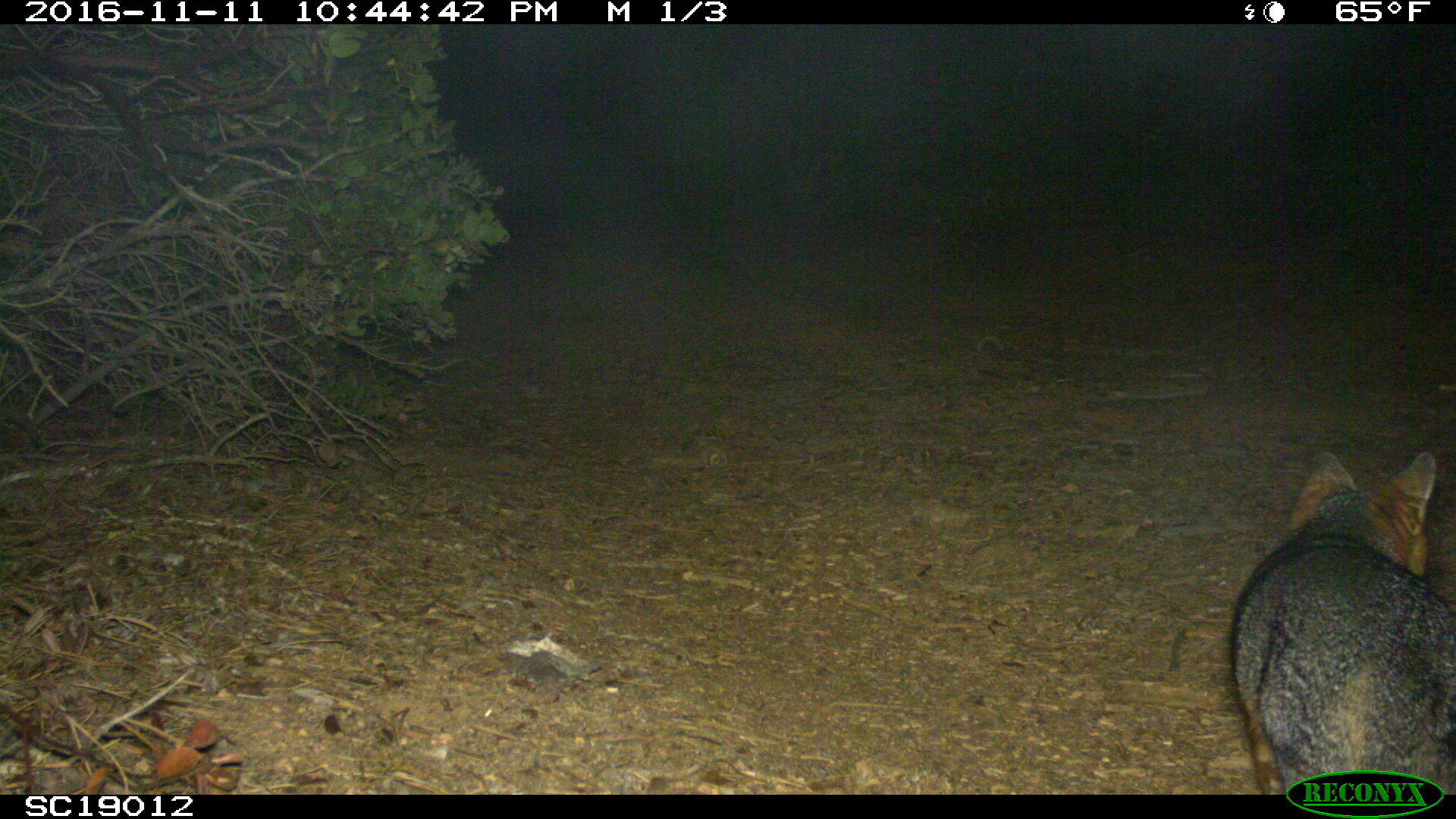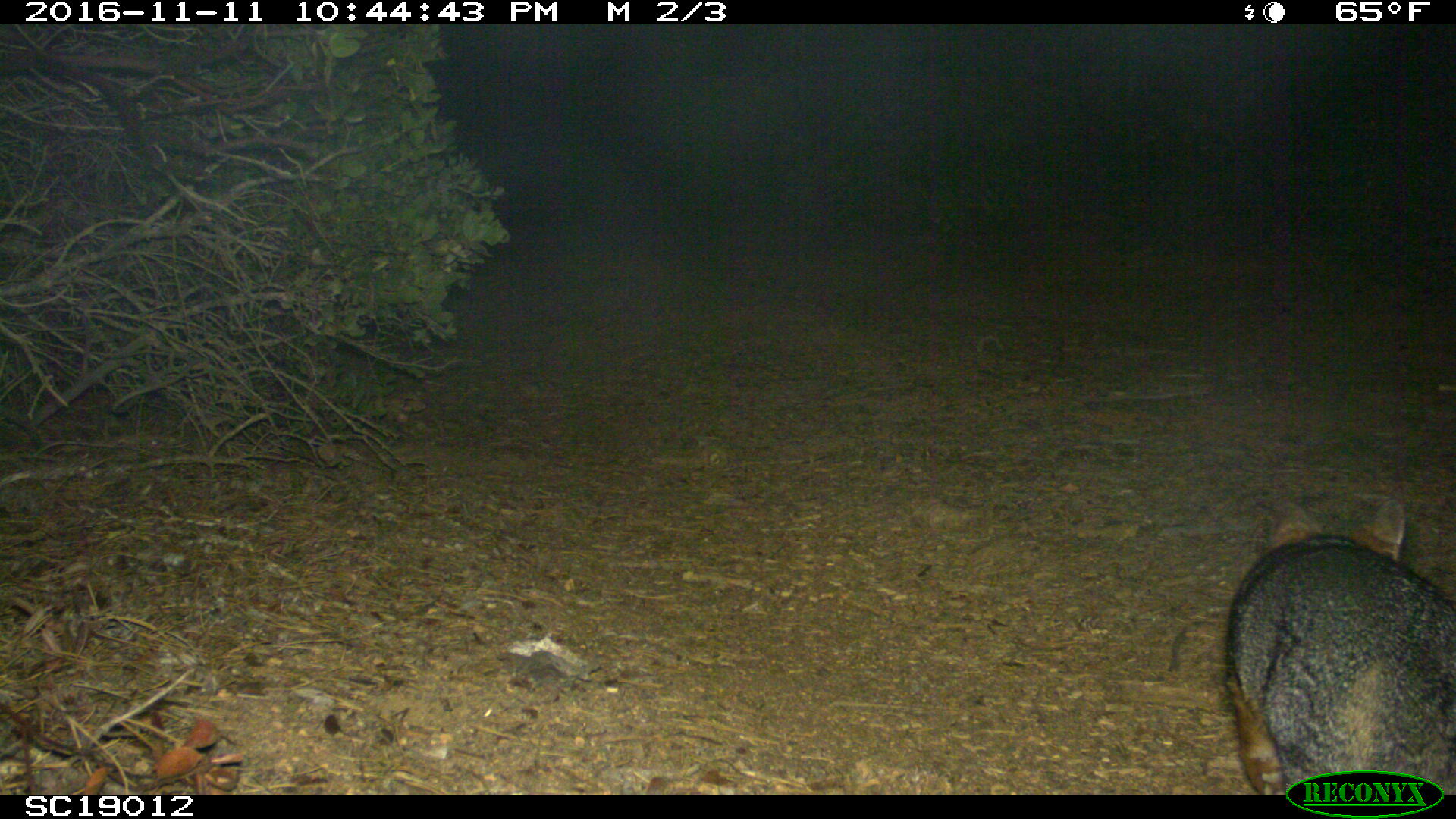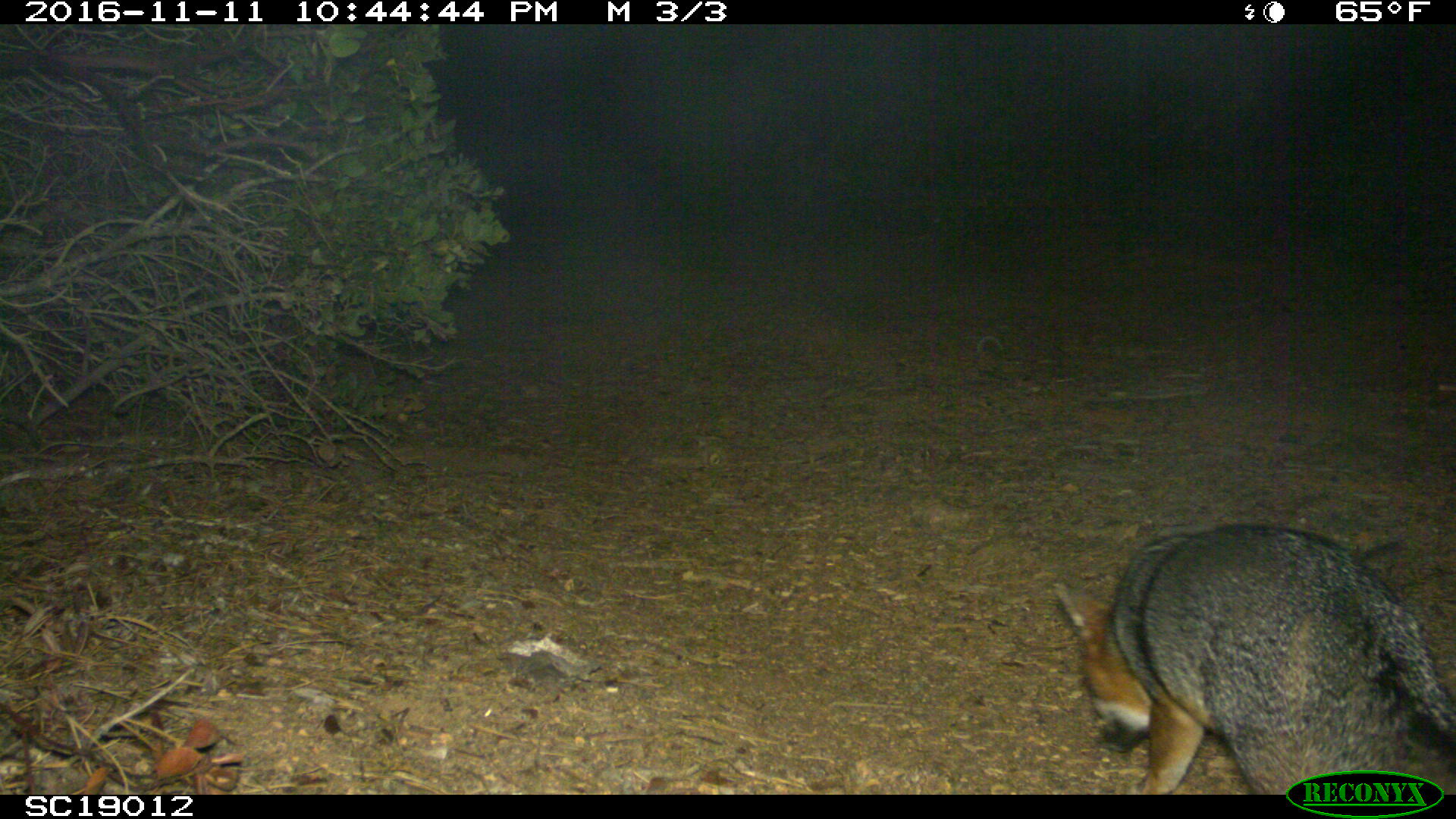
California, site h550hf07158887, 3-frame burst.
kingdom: Animalia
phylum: Chordata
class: Mammalia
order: Carnivora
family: Canidae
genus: Urocyon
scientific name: Urocyon littoralis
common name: island fox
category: fox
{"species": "fox (island fox) (Urocyon littoralis)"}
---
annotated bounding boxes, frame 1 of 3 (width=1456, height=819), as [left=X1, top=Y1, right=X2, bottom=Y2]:
fox: [left=1228, top=450, right=1455, bottom=794]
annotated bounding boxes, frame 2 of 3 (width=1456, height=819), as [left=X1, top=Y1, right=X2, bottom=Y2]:
fox: [left=1224, top=498, right=1454, bottom=795]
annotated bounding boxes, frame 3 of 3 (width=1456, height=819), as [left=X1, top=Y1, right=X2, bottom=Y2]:
fox: [left=1054, top=525, right=1455, bottom=794]